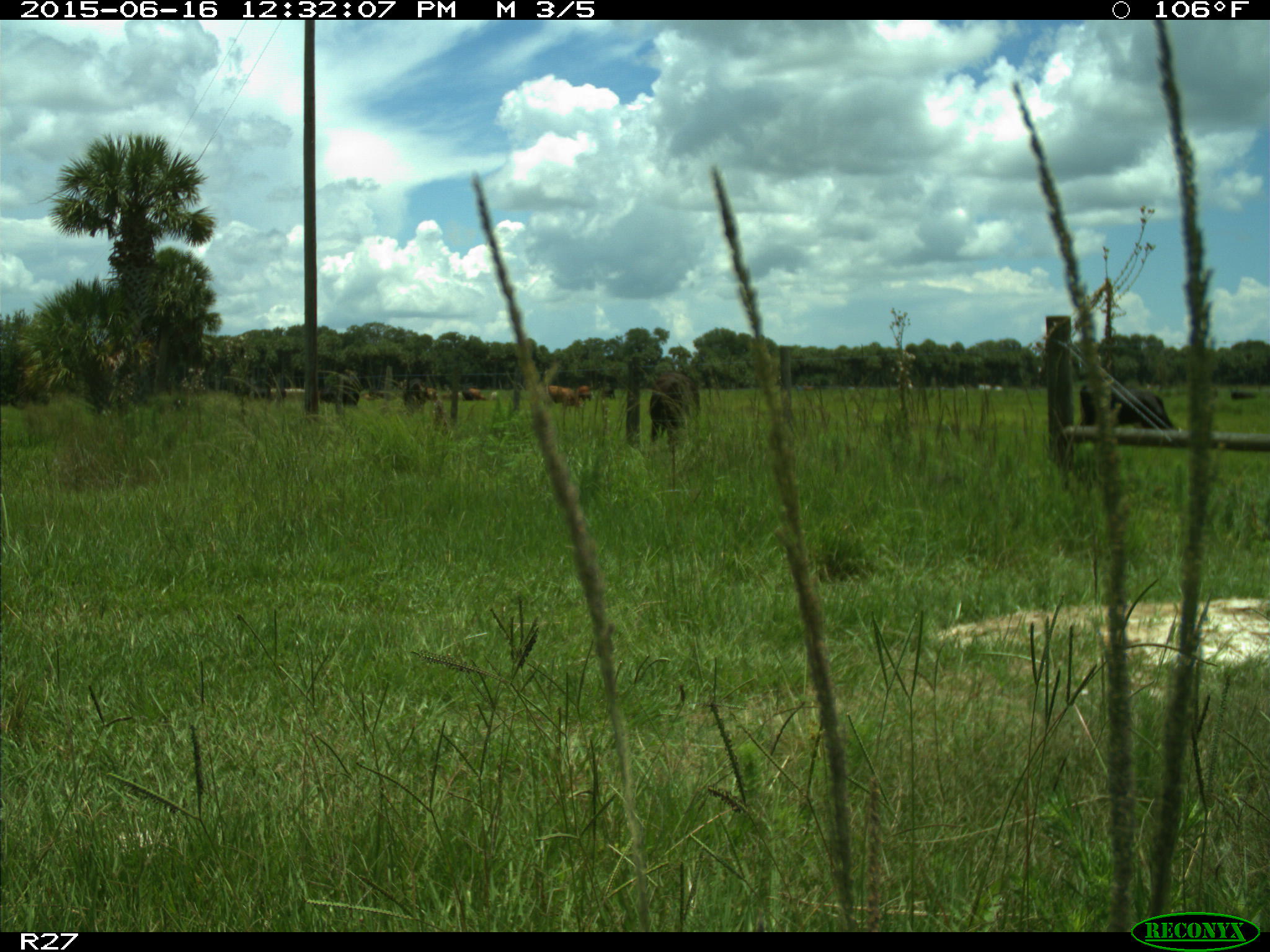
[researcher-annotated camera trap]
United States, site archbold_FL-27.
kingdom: Animalia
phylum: Chordata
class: Mammalia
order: Artiodactyla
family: Bovidae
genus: Bos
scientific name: Bos taurus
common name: domestic cow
Bos taurus (domestic cow).